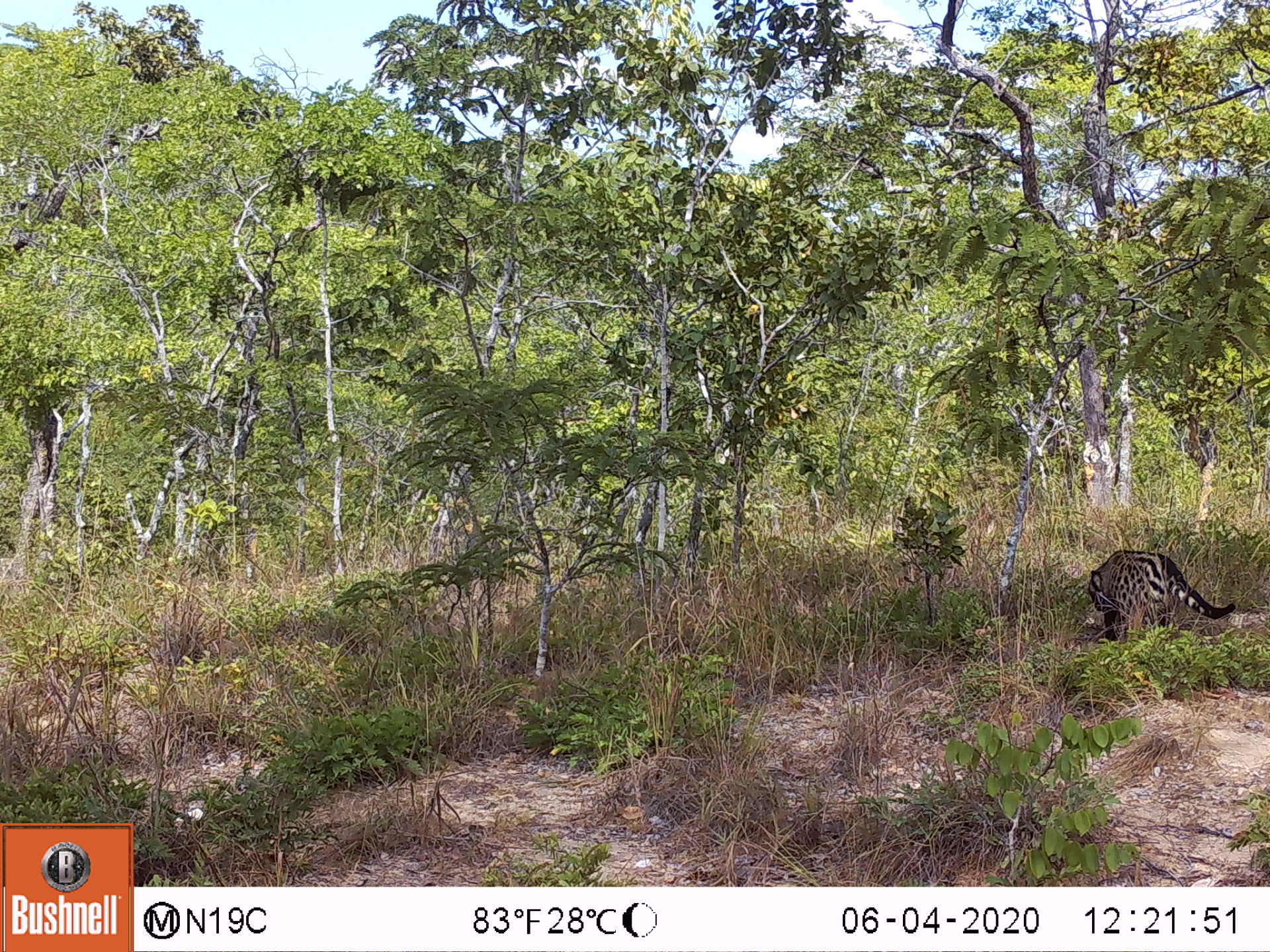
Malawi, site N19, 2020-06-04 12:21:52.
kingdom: Animalia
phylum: Chordata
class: Mammalia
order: Carnivora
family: Viverridae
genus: Civettictis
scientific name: Civettictis civetta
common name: african civet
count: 1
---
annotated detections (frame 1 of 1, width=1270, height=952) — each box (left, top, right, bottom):
african civet: (1061, 542, 1249, 631)